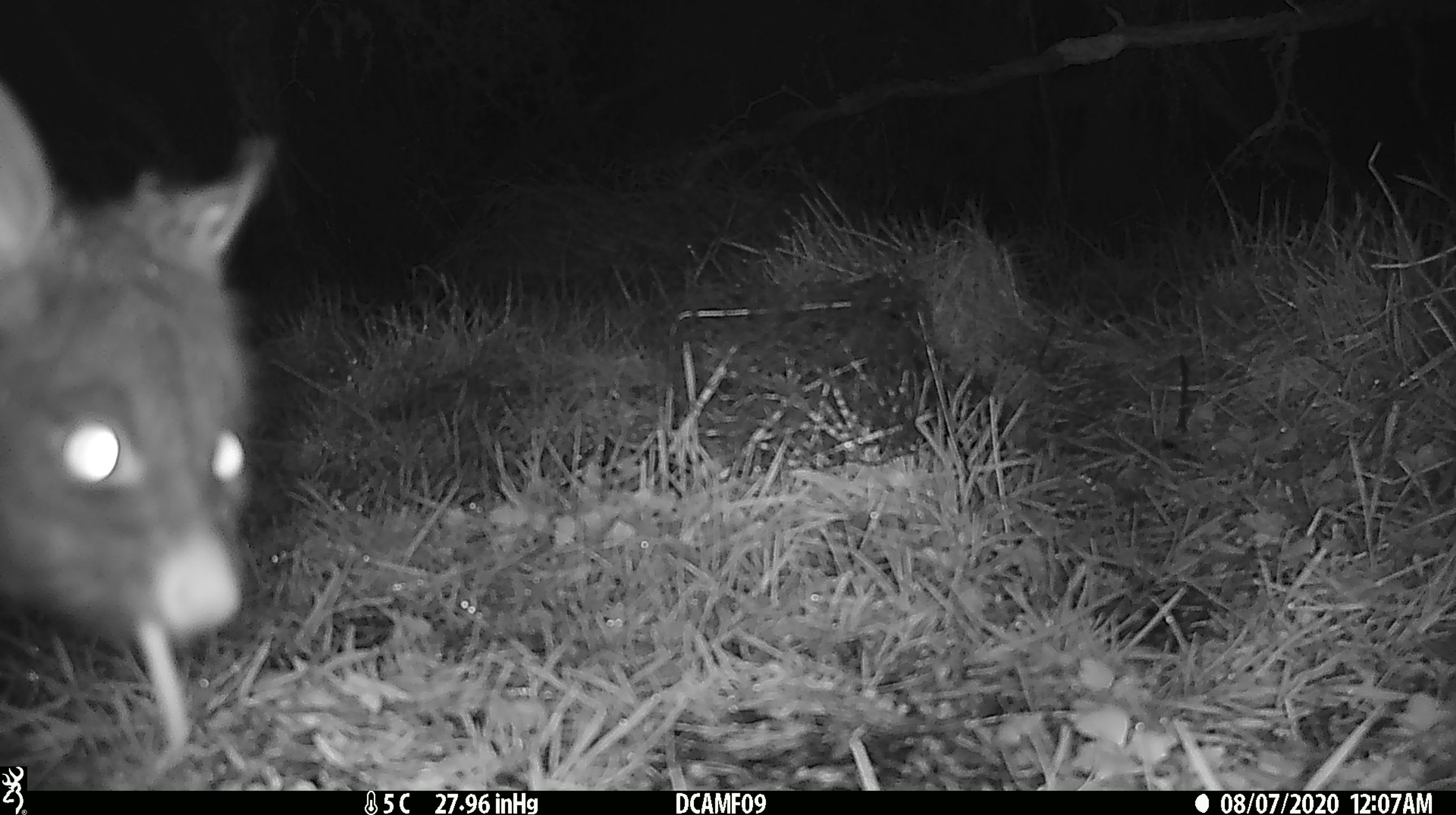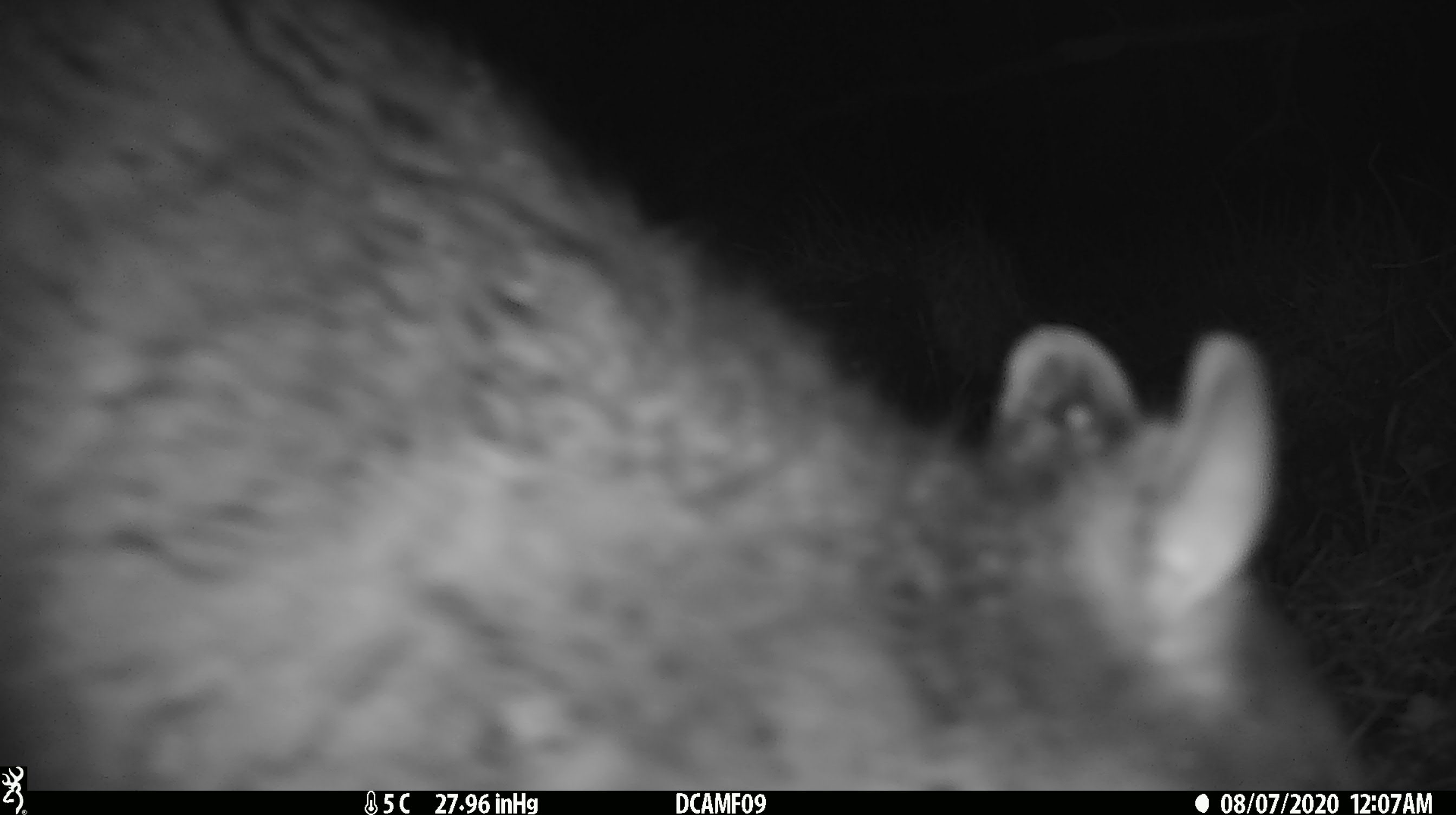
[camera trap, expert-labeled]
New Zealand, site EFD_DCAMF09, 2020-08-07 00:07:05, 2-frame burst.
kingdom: Animalia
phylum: Chordata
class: Mammalia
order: Diprotodontia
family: Phalangeridae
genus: Trichosurus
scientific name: Trichosurus vulpecula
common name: common brushtail possum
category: possum